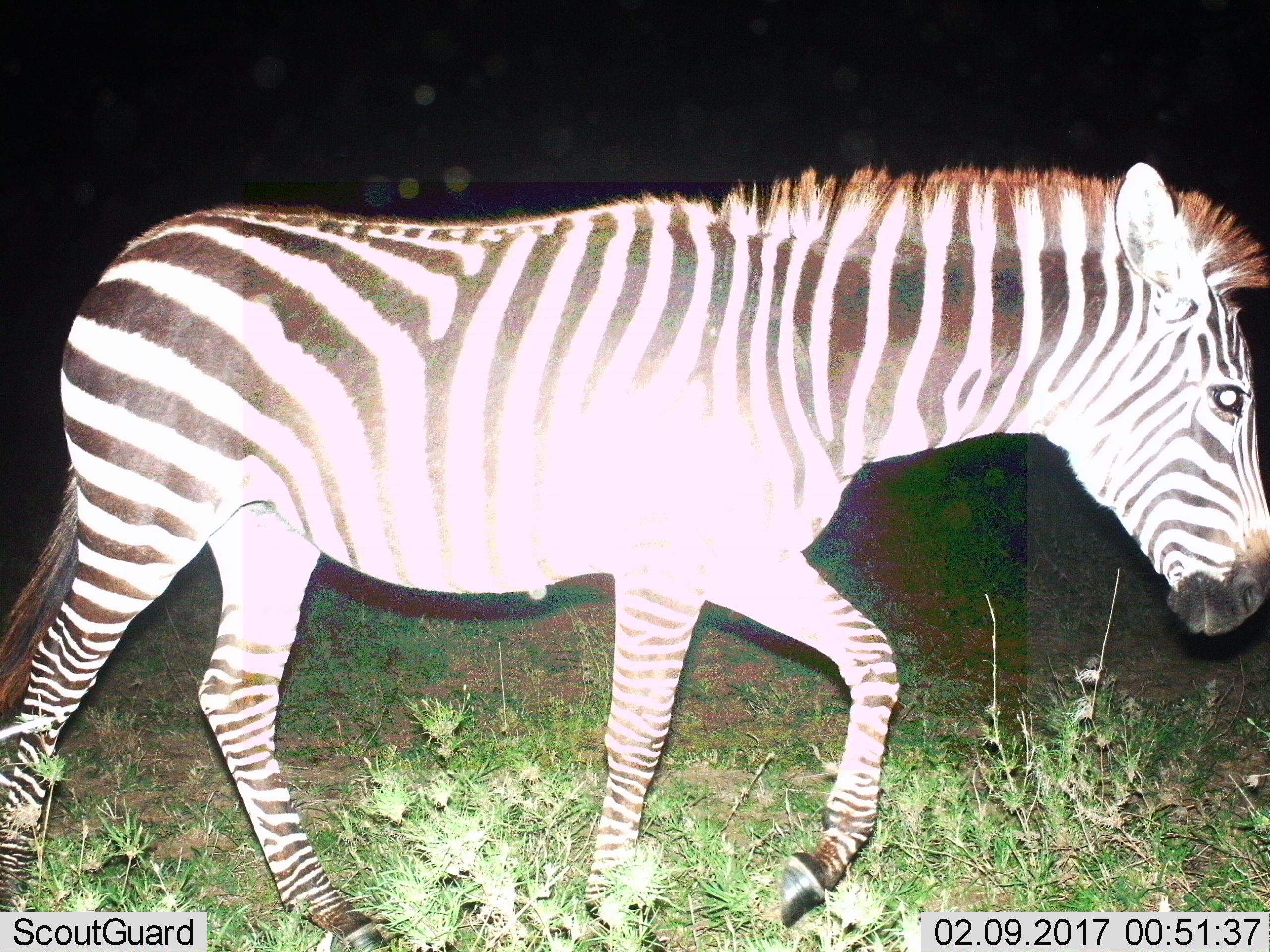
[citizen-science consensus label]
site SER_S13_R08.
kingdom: Animalia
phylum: Chordata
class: Mammalia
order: Perissodactyla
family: Equidae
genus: Equus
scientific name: Equus quagga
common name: plains zebra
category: zebraplains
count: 1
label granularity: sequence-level